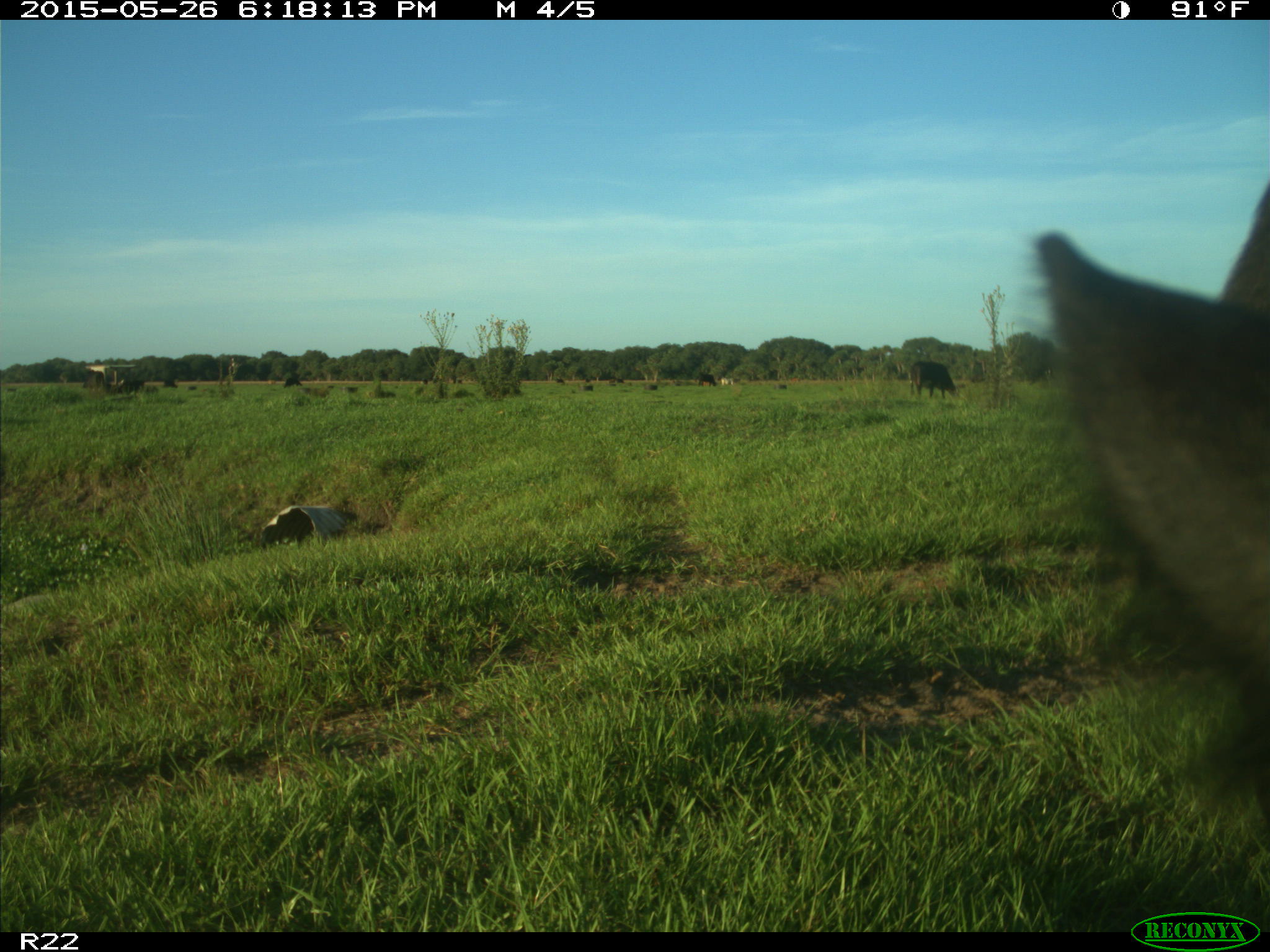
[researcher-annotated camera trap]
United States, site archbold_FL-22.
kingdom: Animalia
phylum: Chordata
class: Mammalia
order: Artiodactyla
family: Bovidae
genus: Bos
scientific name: Bos taurus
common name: domestic cow